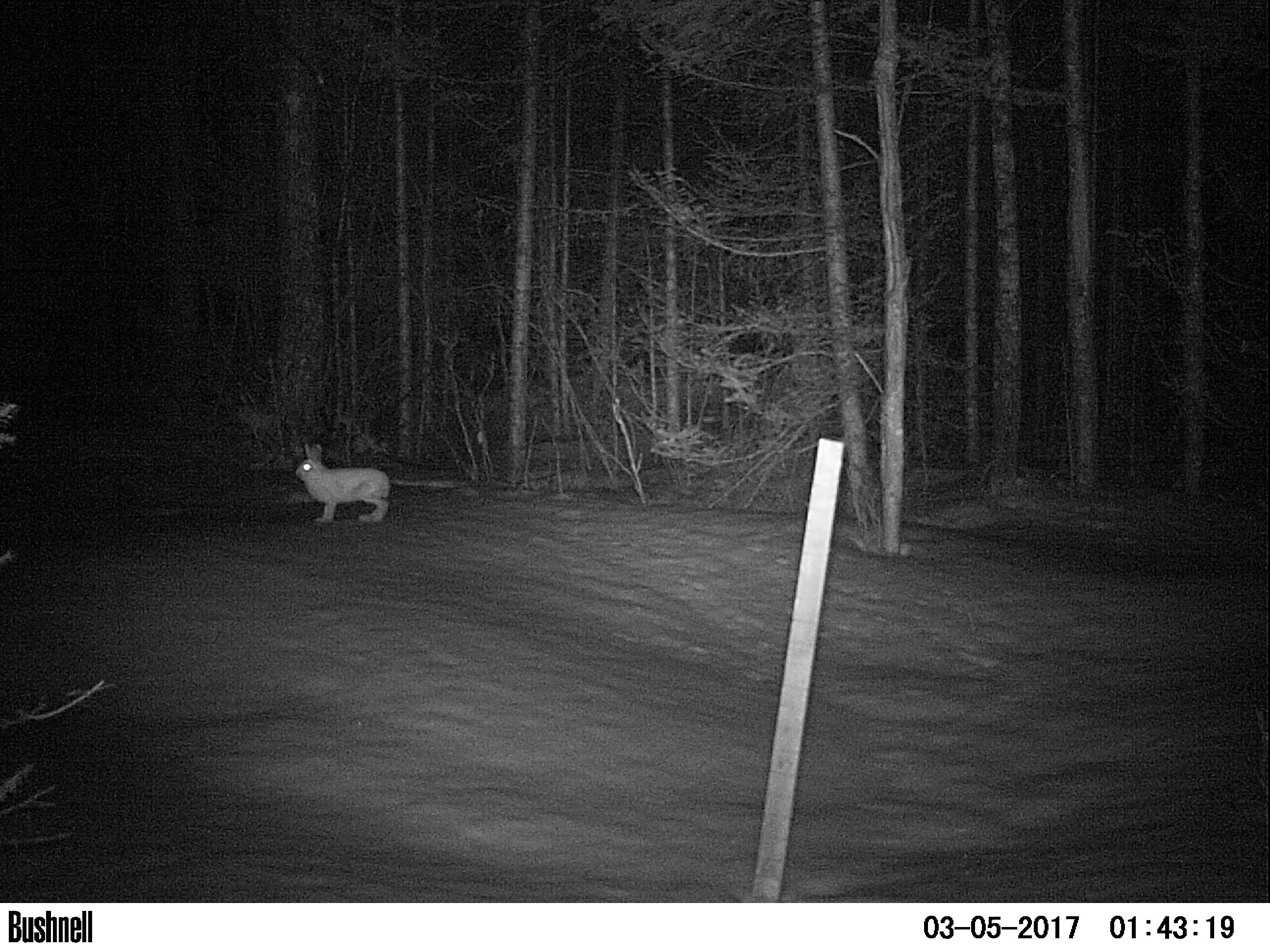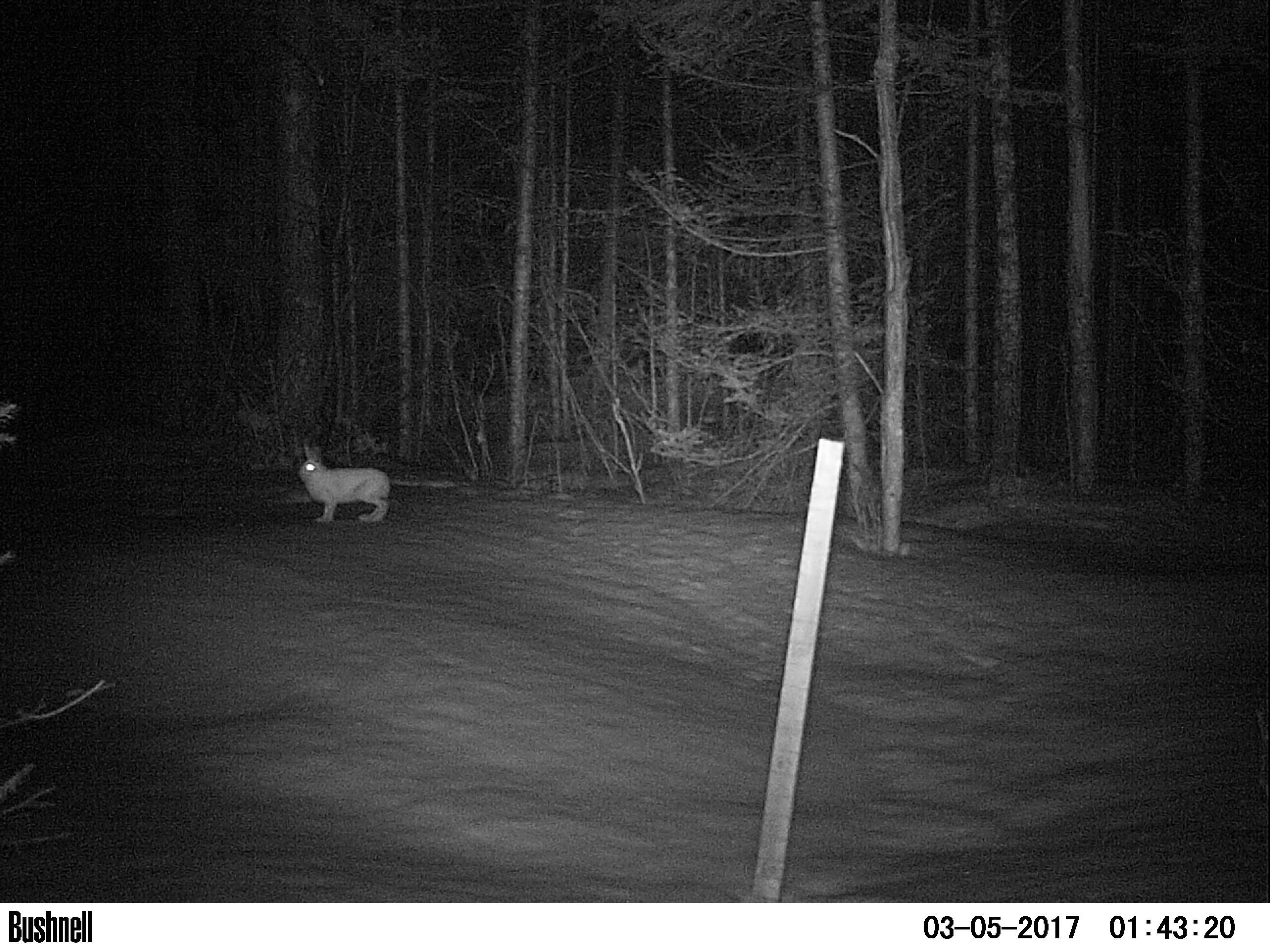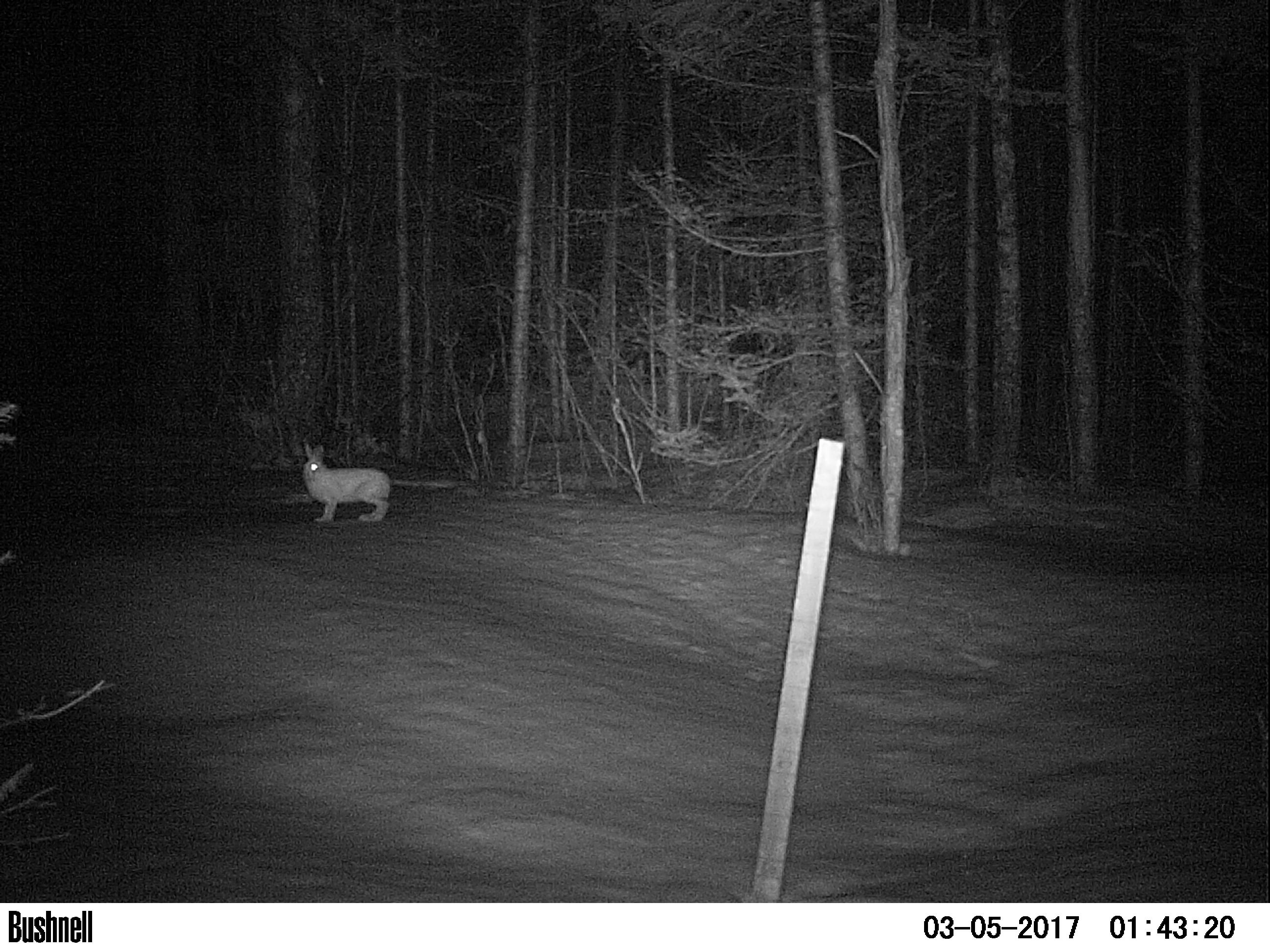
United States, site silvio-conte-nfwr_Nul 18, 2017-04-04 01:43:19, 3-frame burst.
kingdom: Animalia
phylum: Chordata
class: Mammalia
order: Lagomorpha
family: Leporidae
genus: Lepus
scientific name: Lepus americanus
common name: snowshoe hare